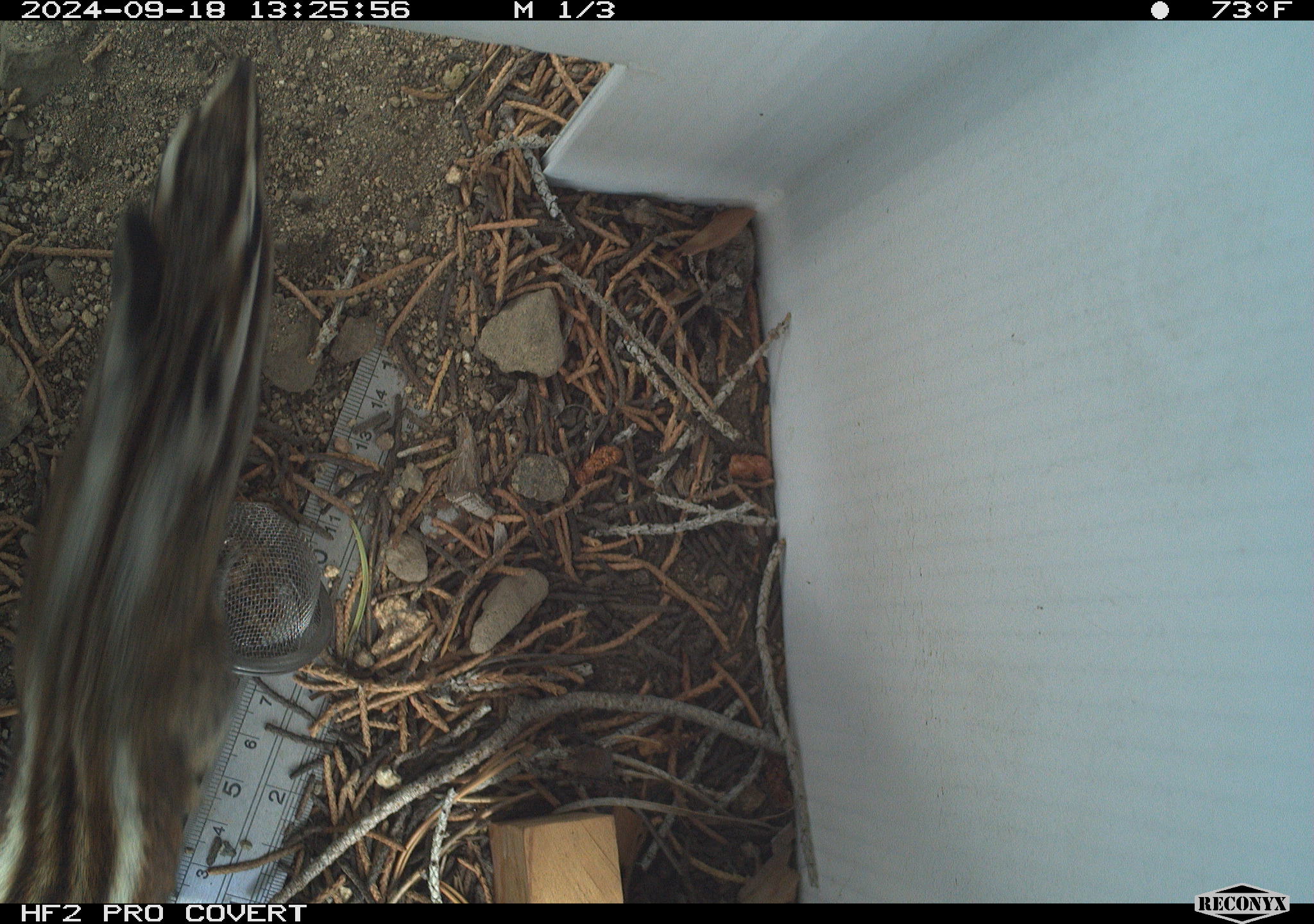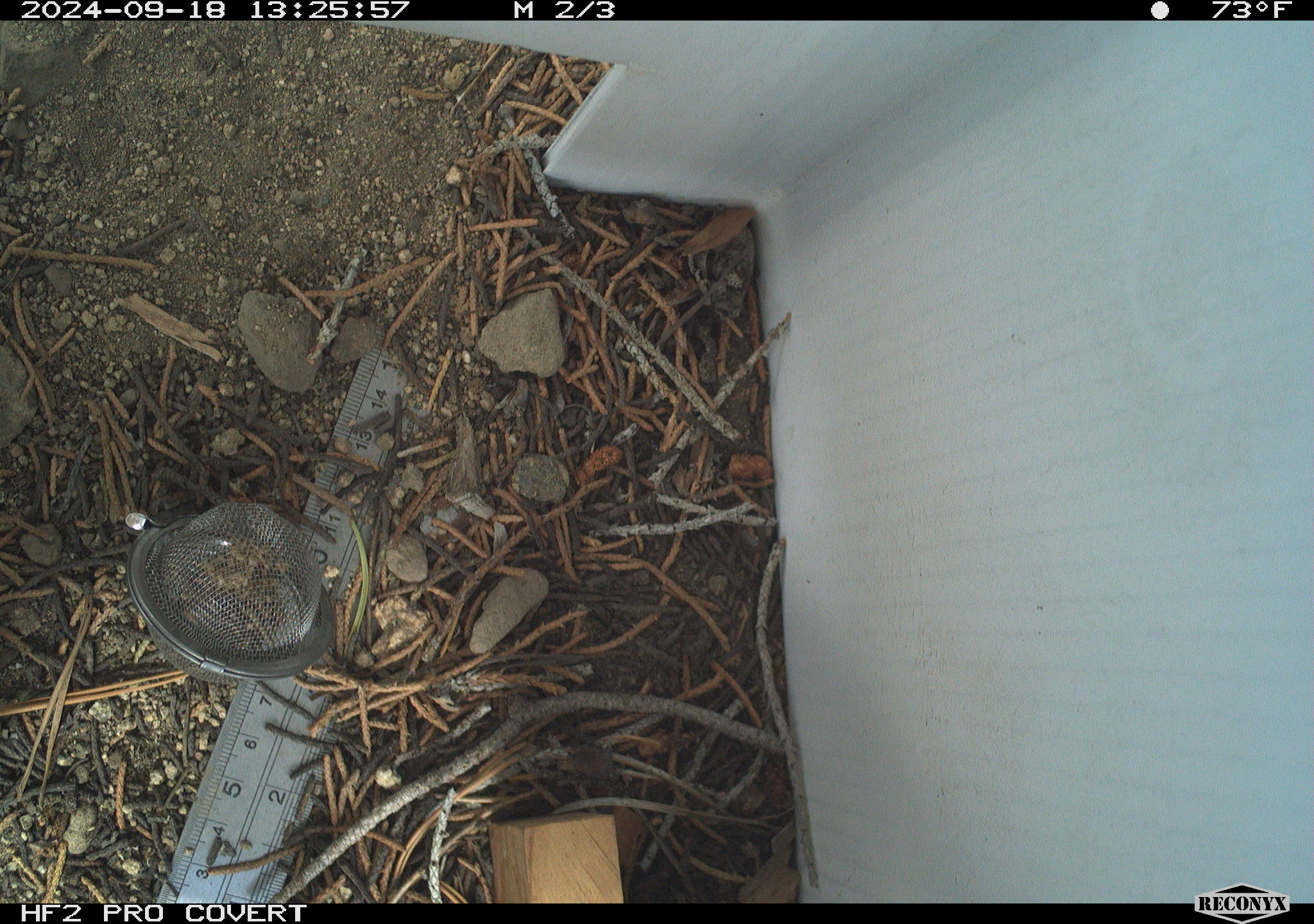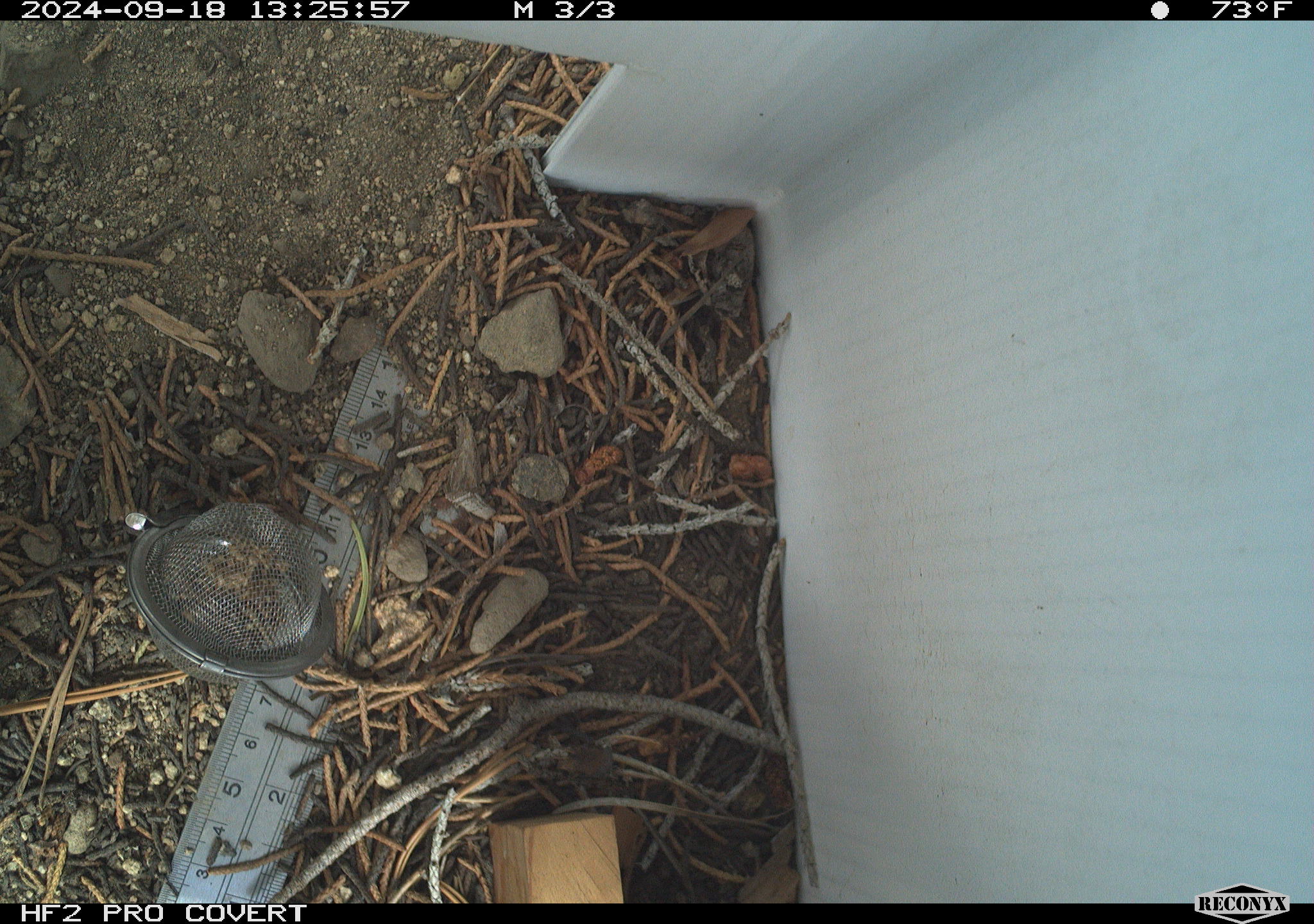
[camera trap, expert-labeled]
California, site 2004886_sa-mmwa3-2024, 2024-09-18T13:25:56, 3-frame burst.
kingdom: Animalia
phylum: Chordata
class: Mammalia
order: Rodentia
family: Sciuridae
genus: Neotamias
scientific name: Neotamias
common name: western chipmunks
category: neotamias species